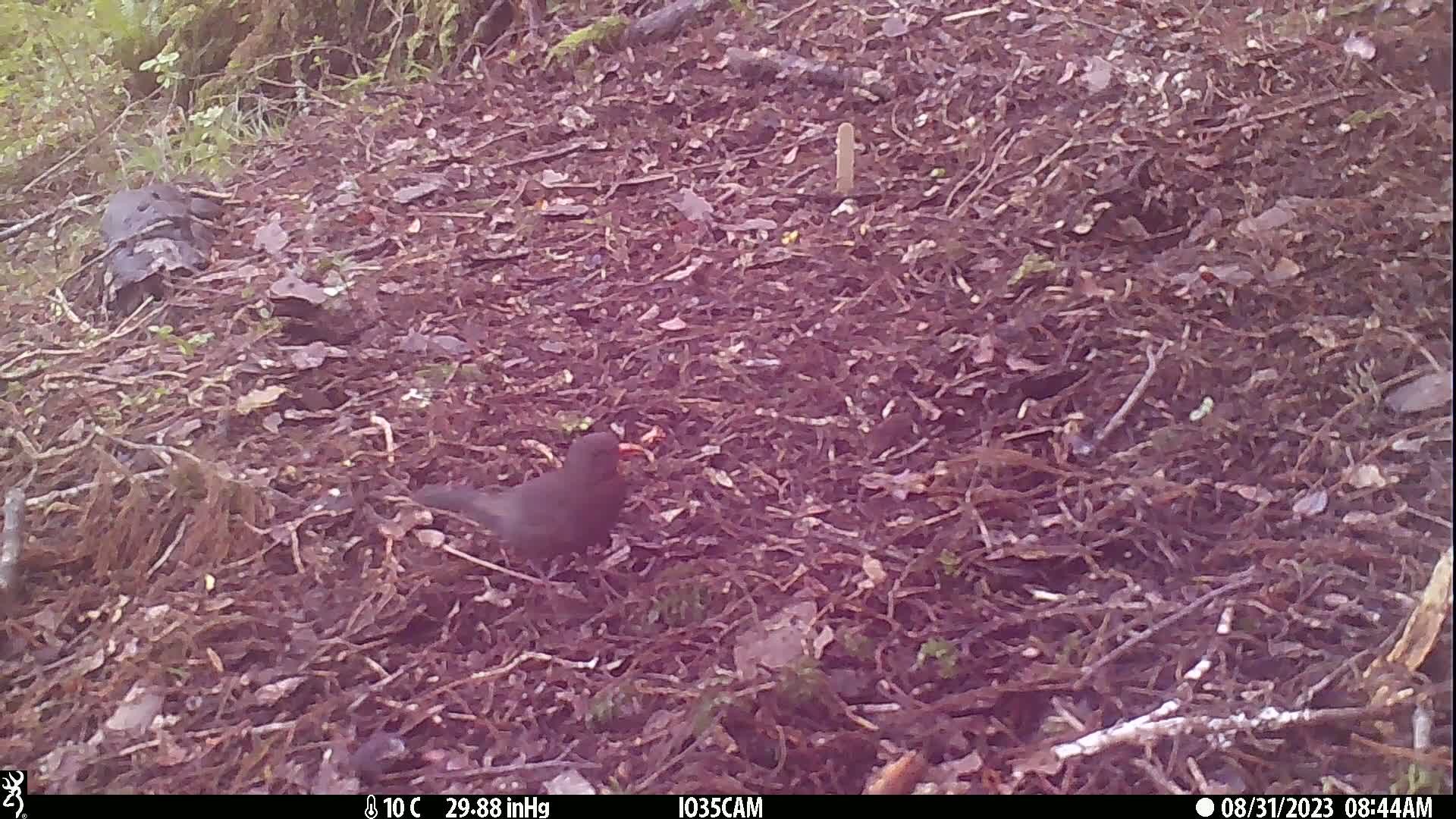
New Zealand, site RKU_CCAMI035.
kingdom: Animalia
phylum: Chordata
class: Aves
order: Passeriformes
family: Turdidae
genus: Turdus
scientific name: Turdus merula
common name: eurasian blackbird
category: blackbird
Blackbird (eurasian blackbird) (Turdus merula).